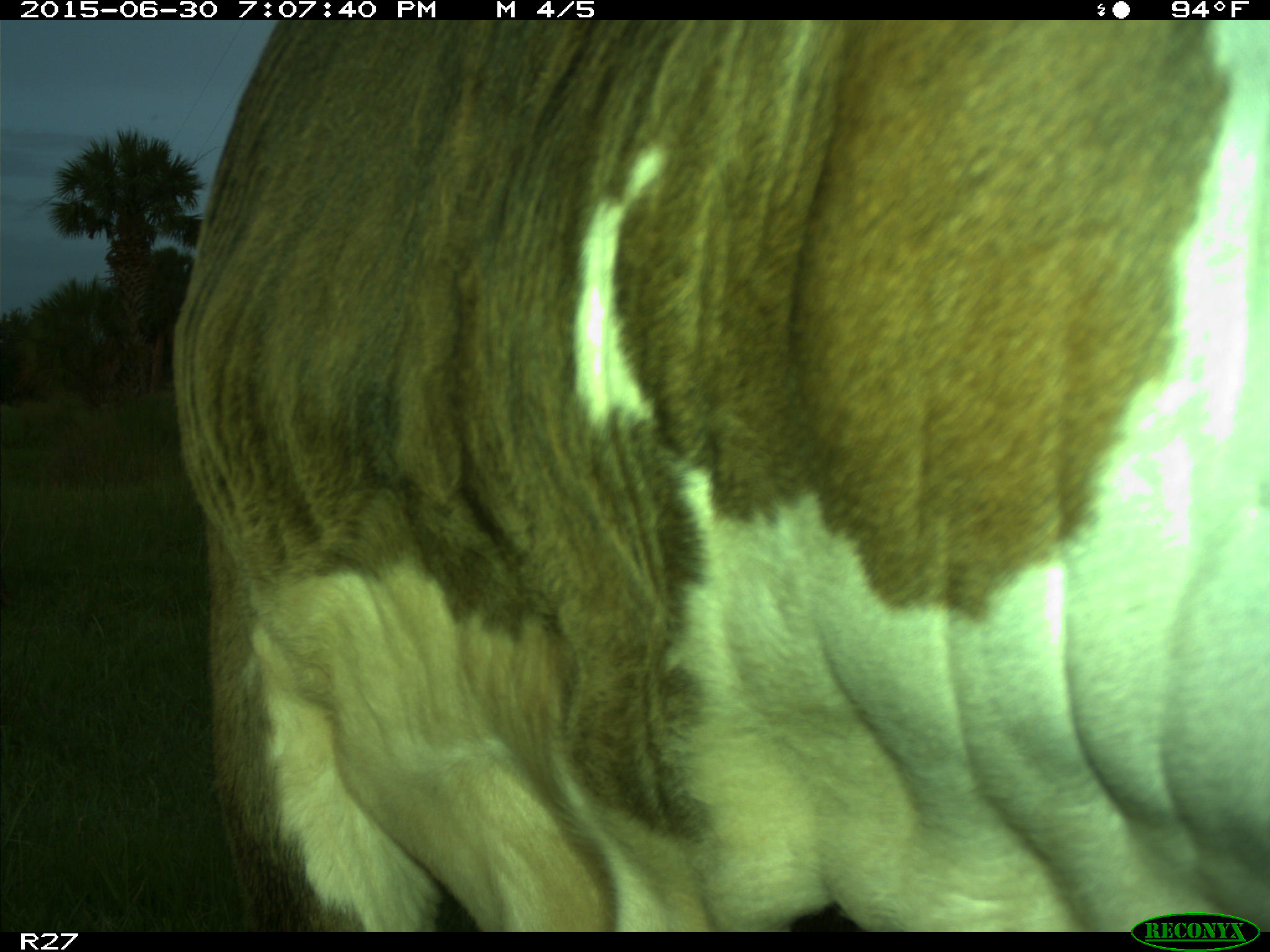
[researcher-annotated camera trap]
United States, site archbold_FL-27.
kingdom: Animalia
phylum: Chordata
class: Mammalia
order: Artiodactyla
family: Bovidae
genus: Bos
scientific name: Bos taurus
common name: domestic cow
Bos taurus (domestic cow).